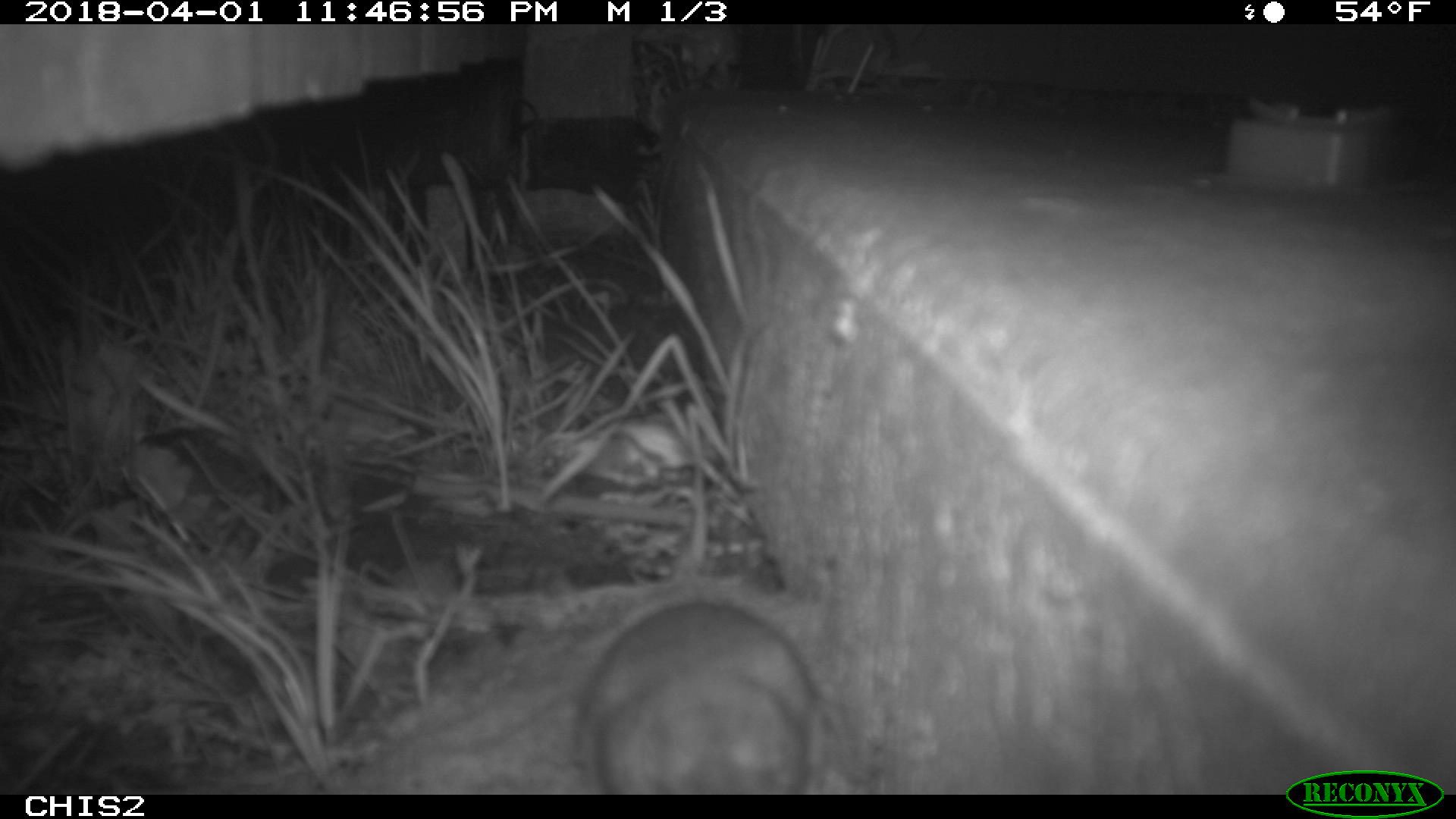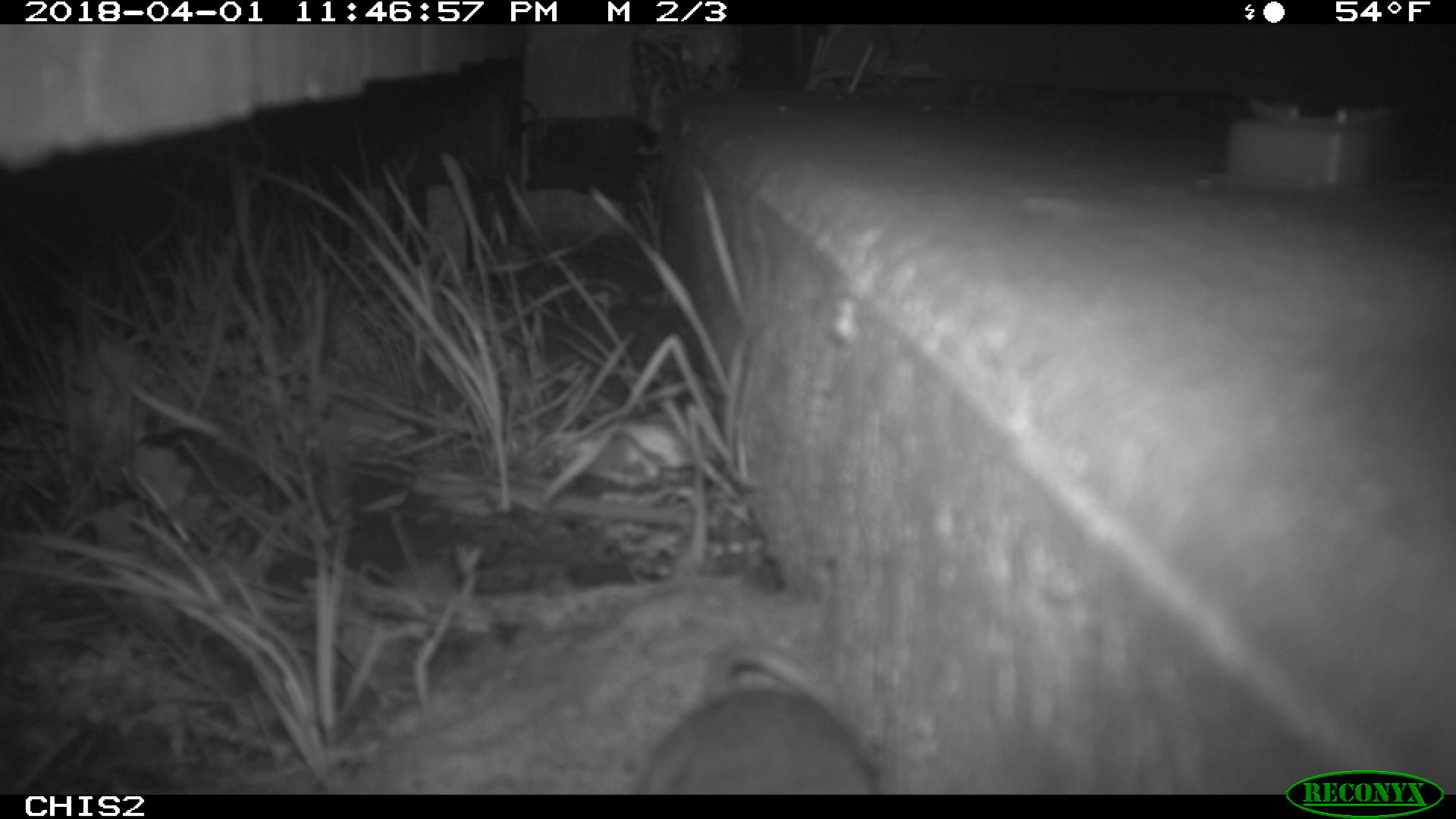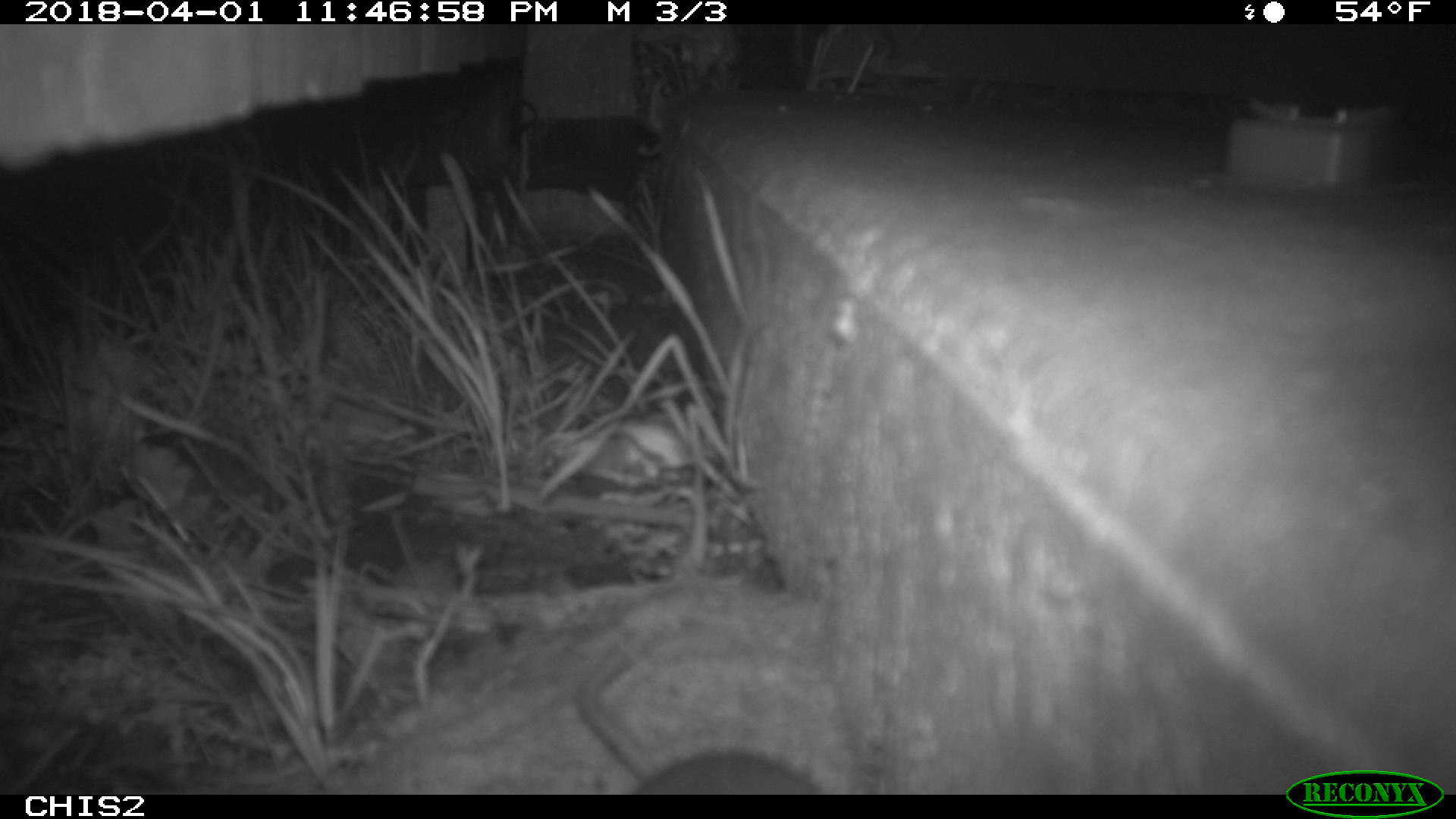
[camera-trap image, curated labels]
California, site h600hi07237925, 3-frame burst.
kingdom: Animalia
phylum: Chordata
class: Mammalia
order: Rodentia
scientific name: Rodentia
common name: rodent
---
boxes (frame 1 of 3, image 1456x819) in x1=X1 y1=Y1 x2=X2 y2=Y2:
rodent: x1=579 y1=602 x2=829 y2=794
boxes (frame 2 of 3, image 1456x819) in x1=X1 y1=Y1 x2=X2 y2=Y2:
rodent: x1=635 y1=639 x2=876 y2=793